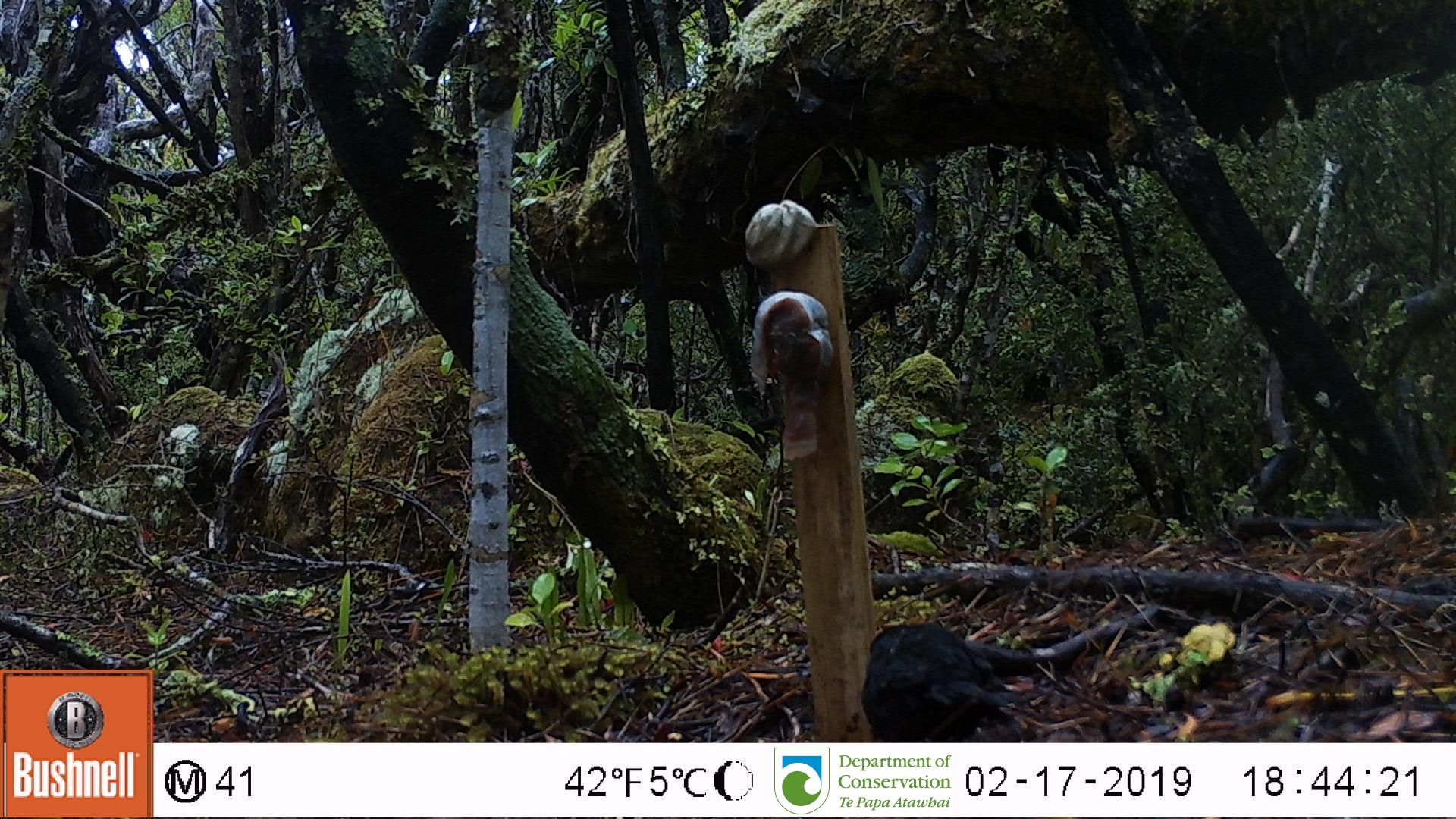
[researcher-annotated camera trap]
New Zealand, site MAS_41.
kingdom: Animalia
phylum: Chordata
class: Aves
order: Passeriformes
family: Turdidae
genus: Turdus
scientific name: Turdus merula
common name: eurasian blackbird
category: blackbird